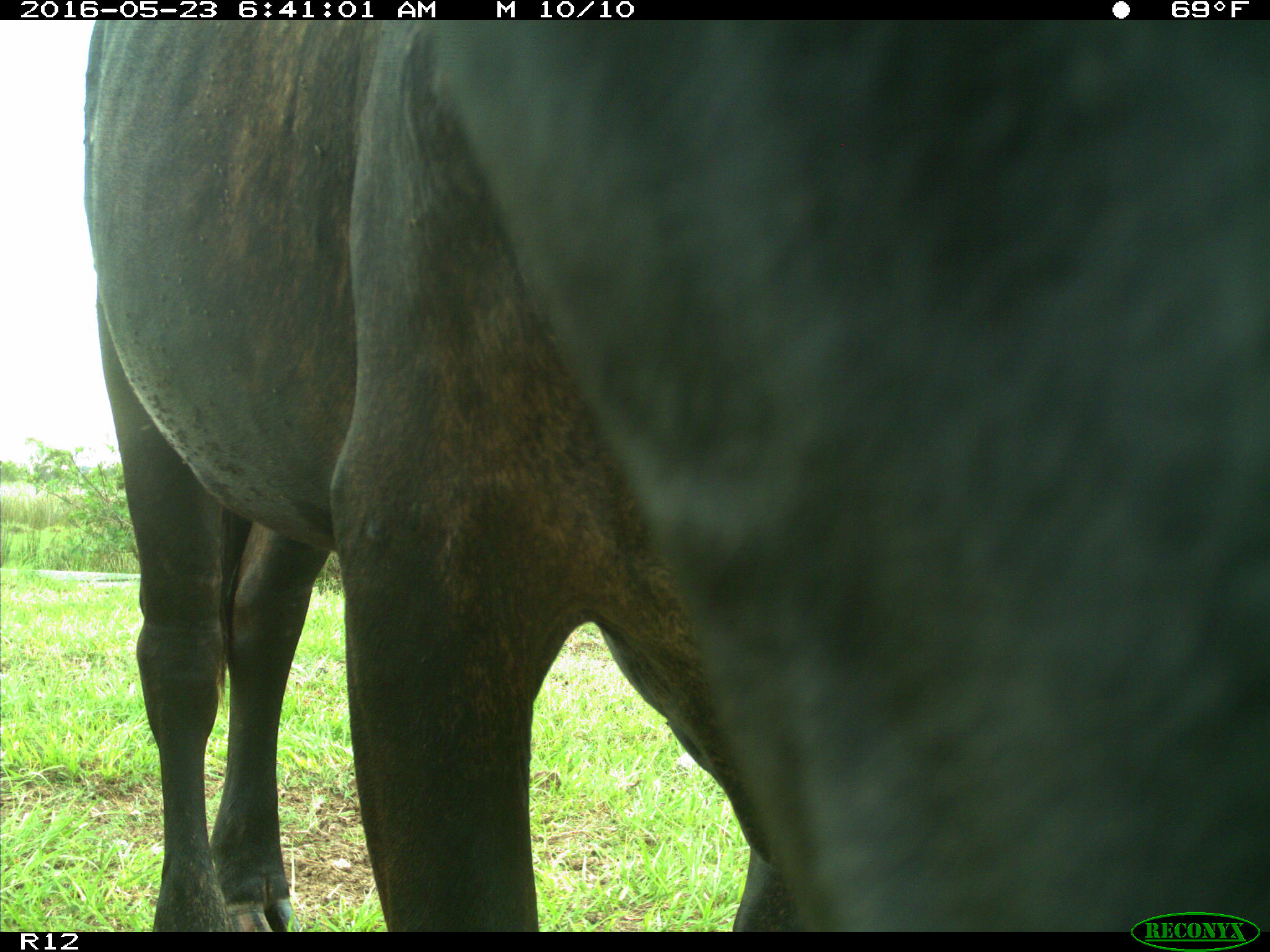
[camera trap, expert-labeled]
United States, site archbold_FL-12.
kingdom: Animalia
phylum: Chordata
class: Mammalia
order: Artiodactyla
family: Bovidae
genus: Bos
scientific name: Bos taurus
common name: domestic cow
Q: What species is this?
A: Bos taurus (domestic cow).